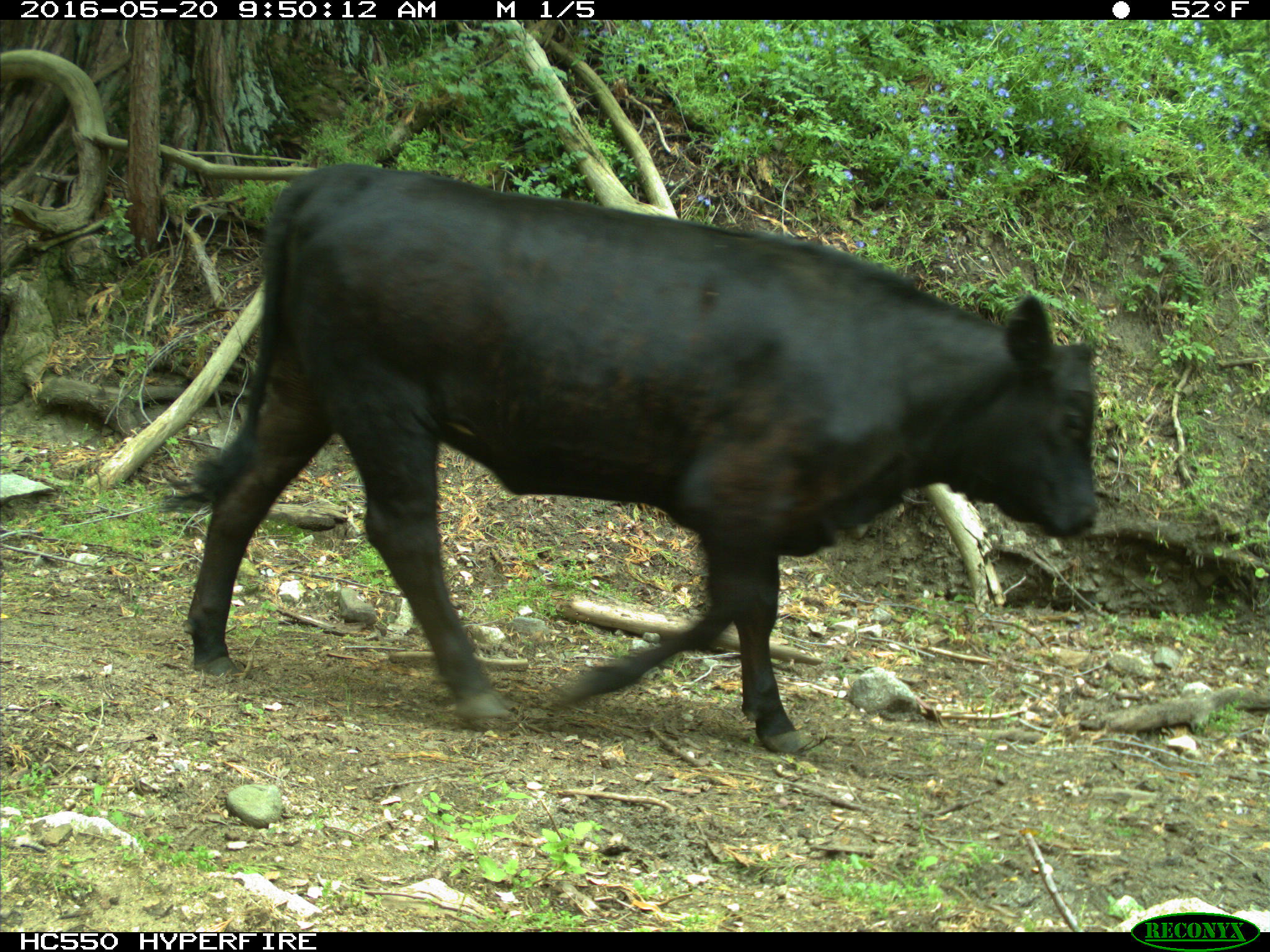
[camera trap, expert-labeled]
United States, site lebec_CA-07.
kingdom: Animalia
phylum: Chordata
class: Mammalia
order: Artiodactyla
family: Bovidae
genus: Bos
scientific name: Bos taurus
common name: domestic cow